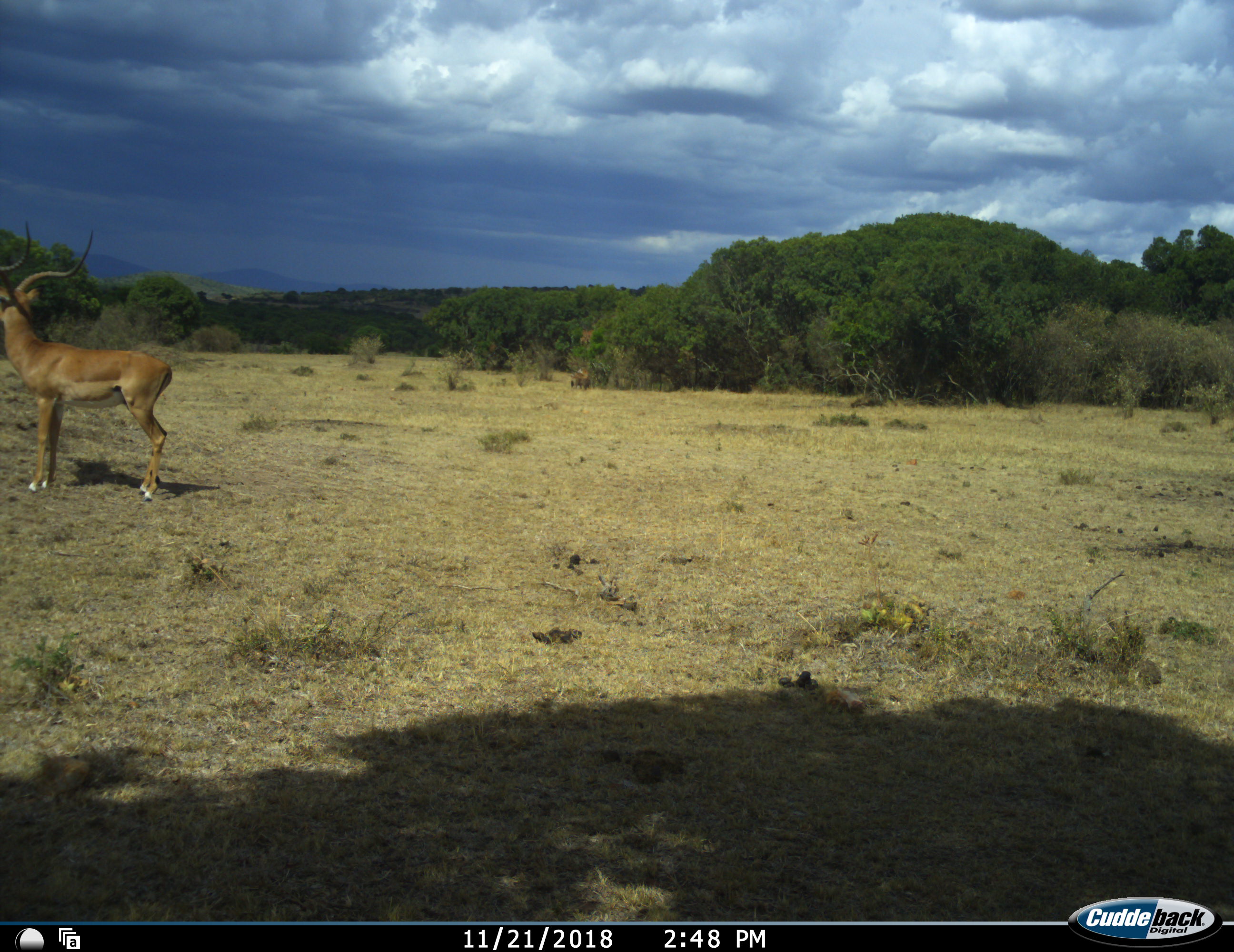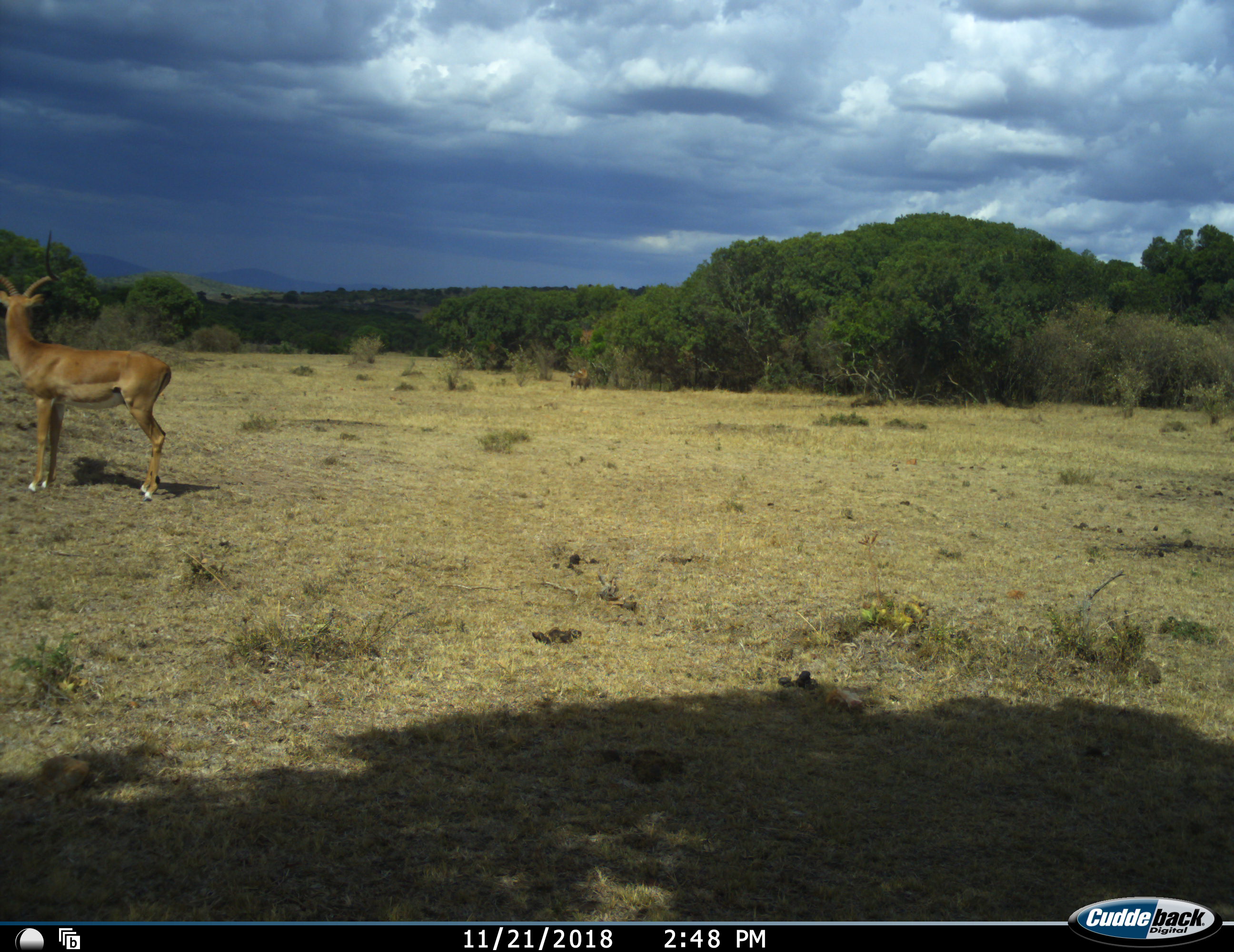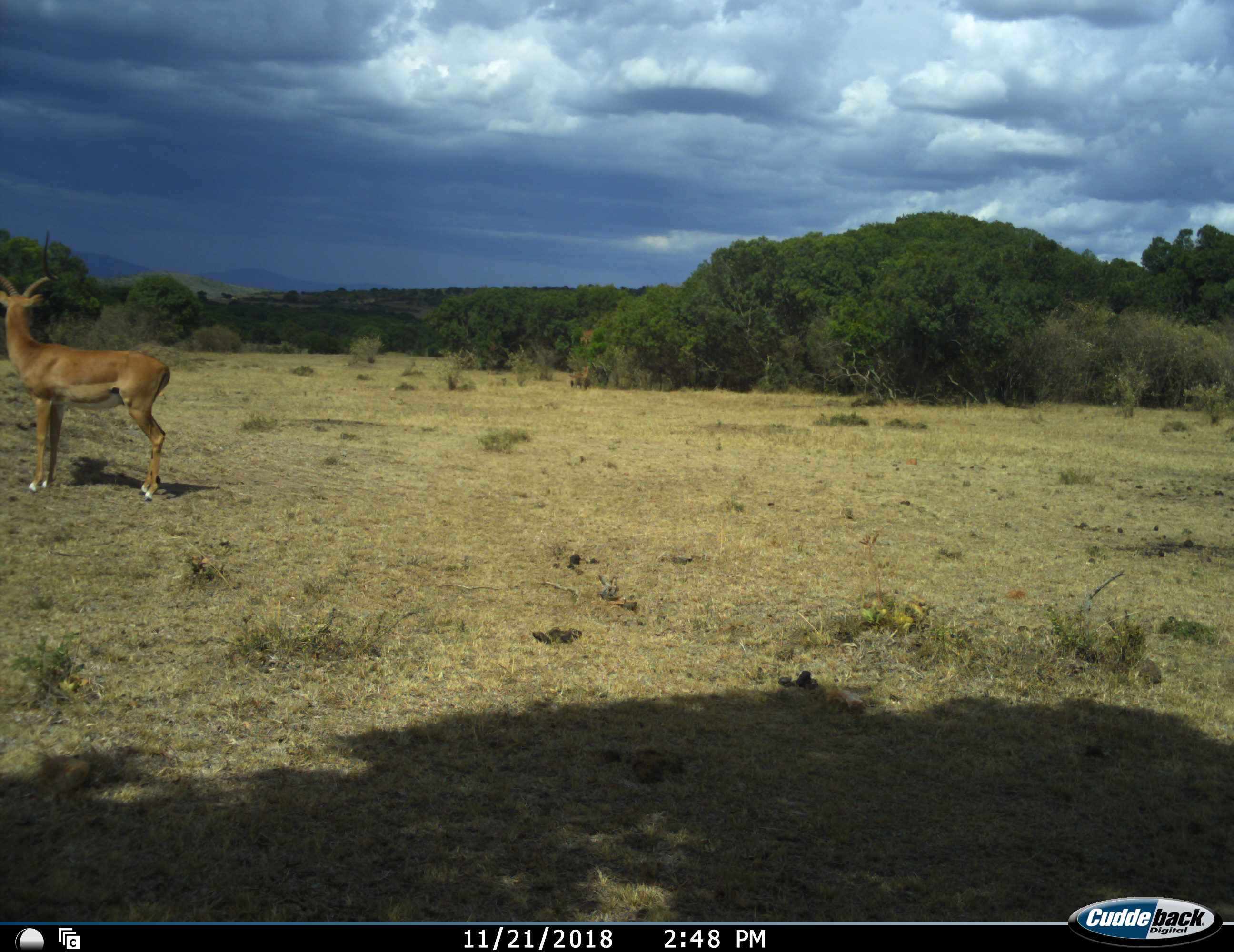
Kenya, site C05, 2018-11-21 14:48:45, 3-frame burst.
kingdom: Animalia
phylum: Chordata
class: Mammalia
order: Artiodactyla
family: Bovidae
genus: Aepyceros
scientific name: Aepyceros melampus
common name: impala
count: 1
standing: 100%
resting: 12%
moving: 0%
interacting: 0%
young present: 0%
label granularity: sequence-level